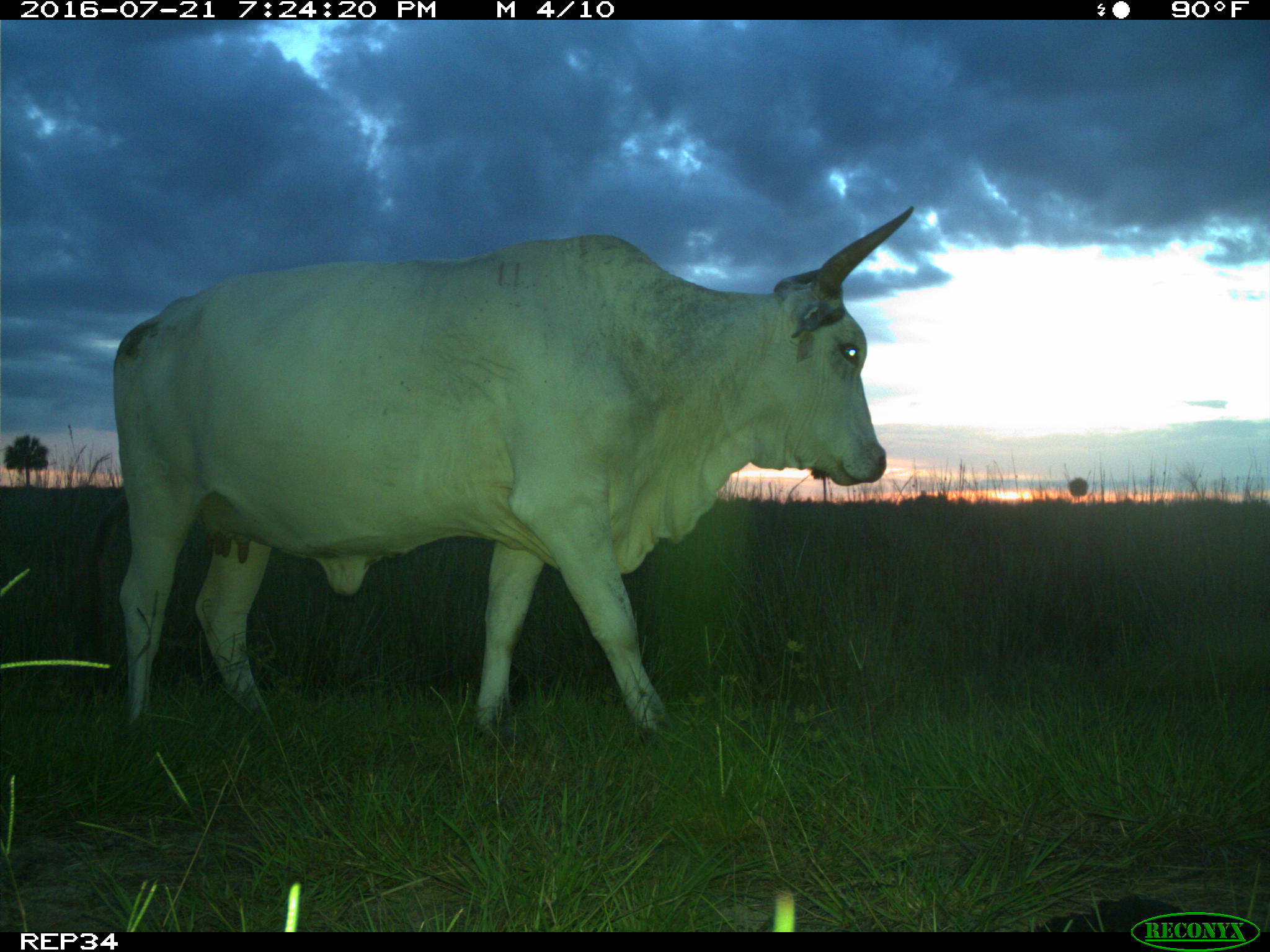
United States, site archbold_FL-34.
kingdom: Animalia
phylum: Chordata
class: Mammalia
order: Artiodactyla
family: Bovidae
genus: Bos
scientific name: Bos taurus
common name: domestic cow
Bos taurus (domestic cow).